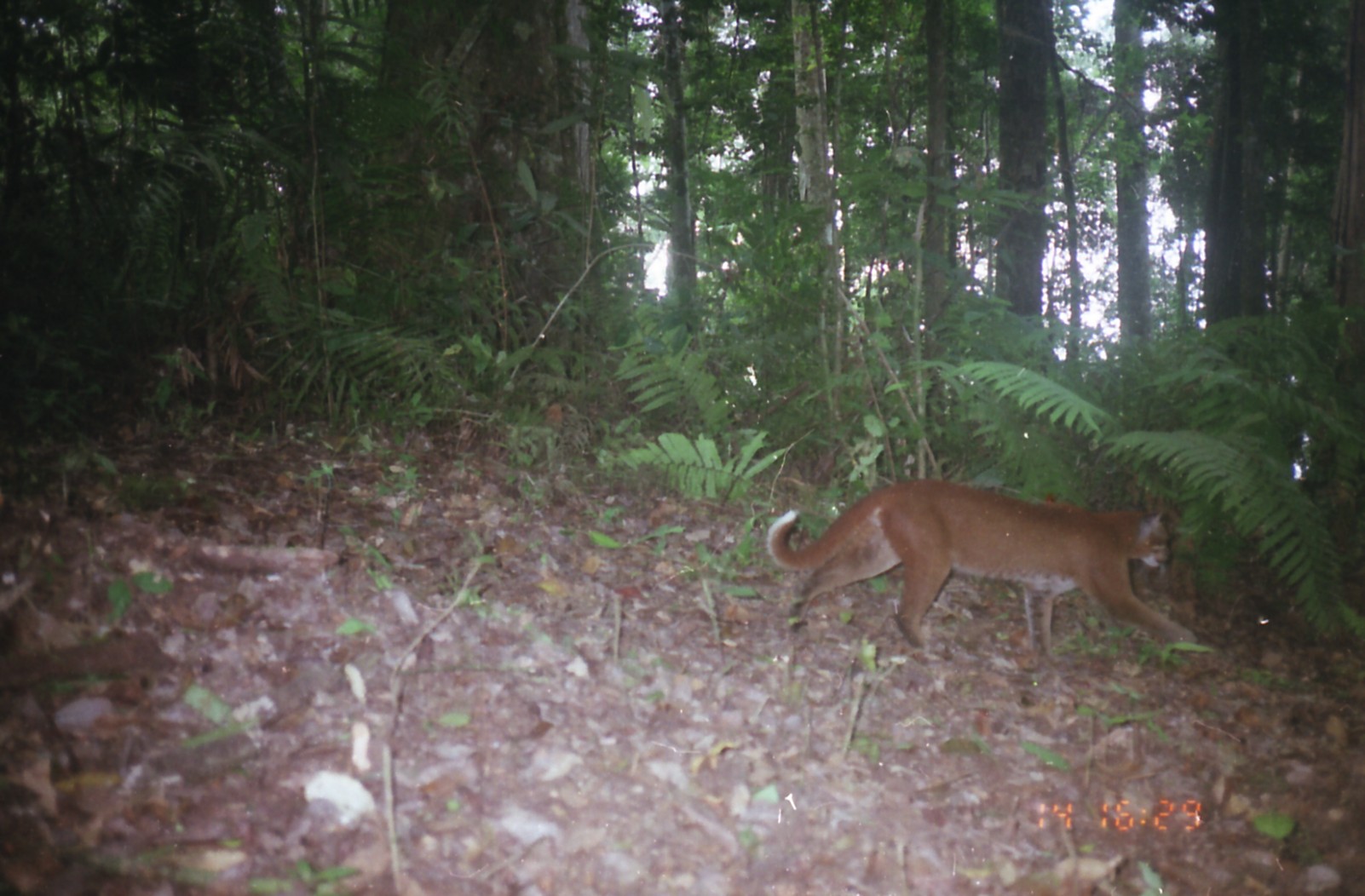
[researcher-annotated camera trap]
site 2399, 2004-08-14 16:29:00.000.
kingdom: Animalia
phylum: Chordata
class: Mammalia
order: Carnivora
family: Felidae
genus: Catopuma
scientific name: Catopuma temminckii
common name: asian golden cat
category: pardofelis temminckii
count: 1